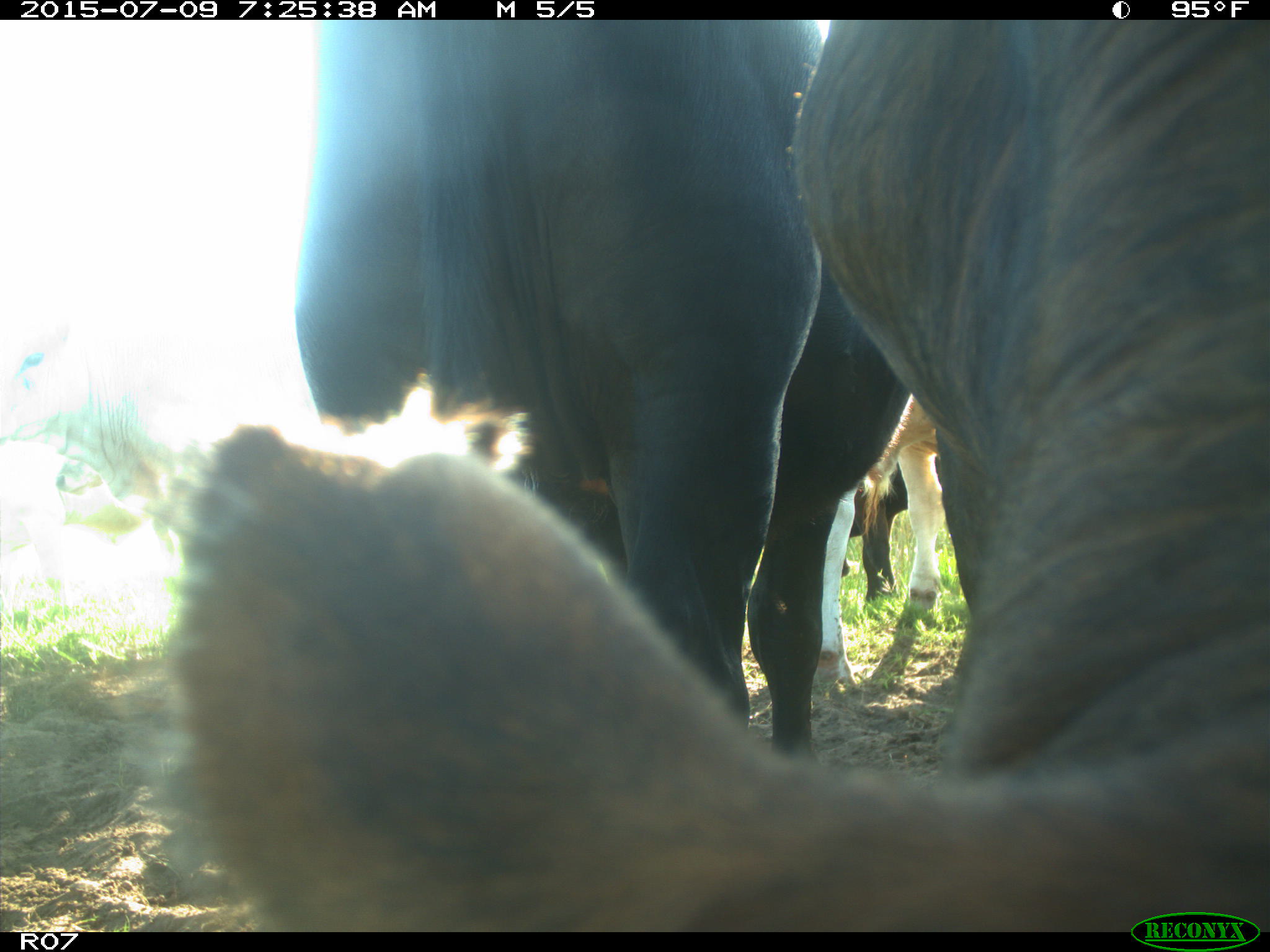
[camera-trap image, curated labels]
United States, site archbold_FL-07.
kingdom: Animalia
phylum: Chordata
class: Mammalia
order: Artiodactyla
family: Bovidae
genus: Bos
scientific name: Bos taurus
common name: domestic cow